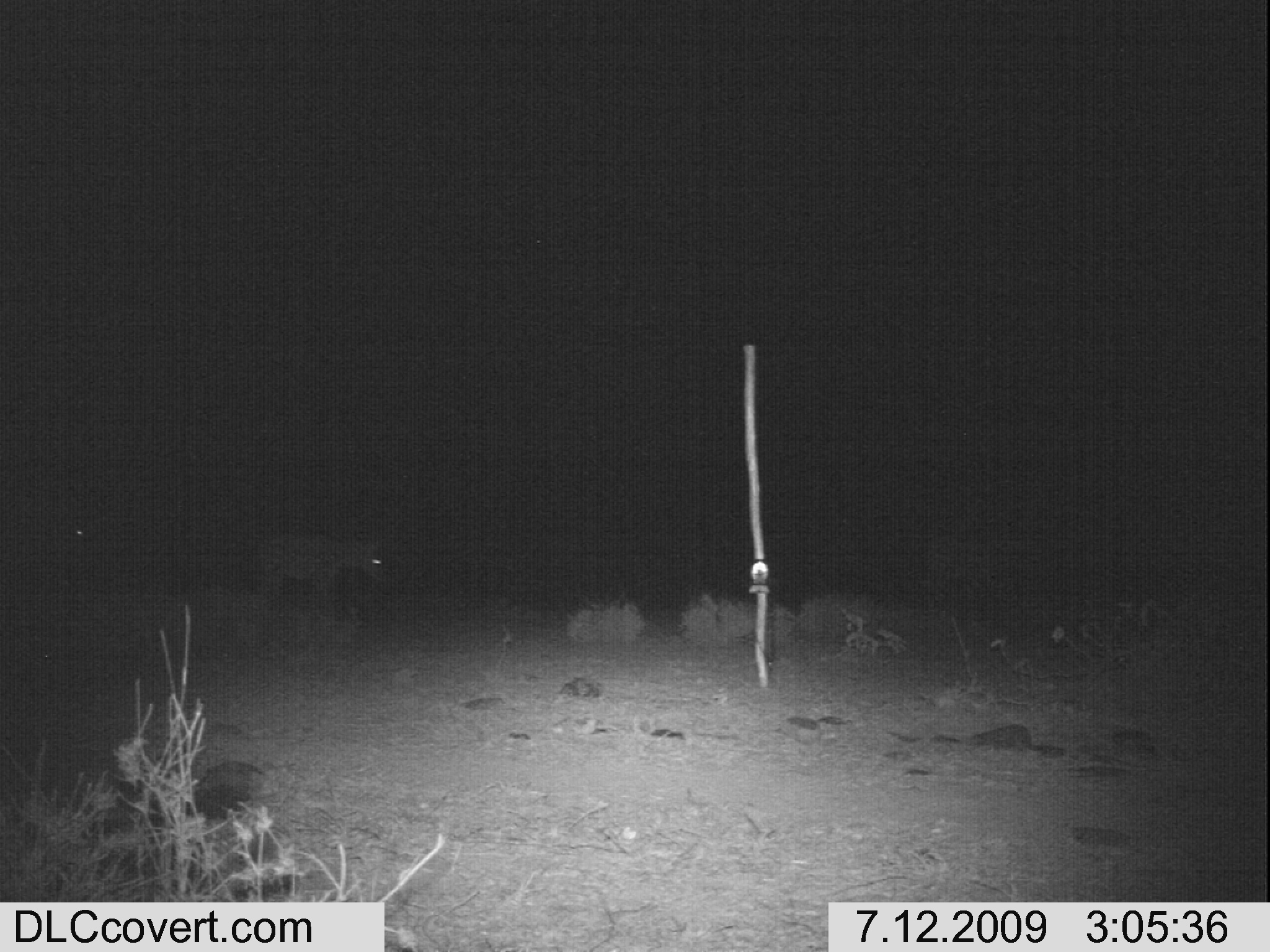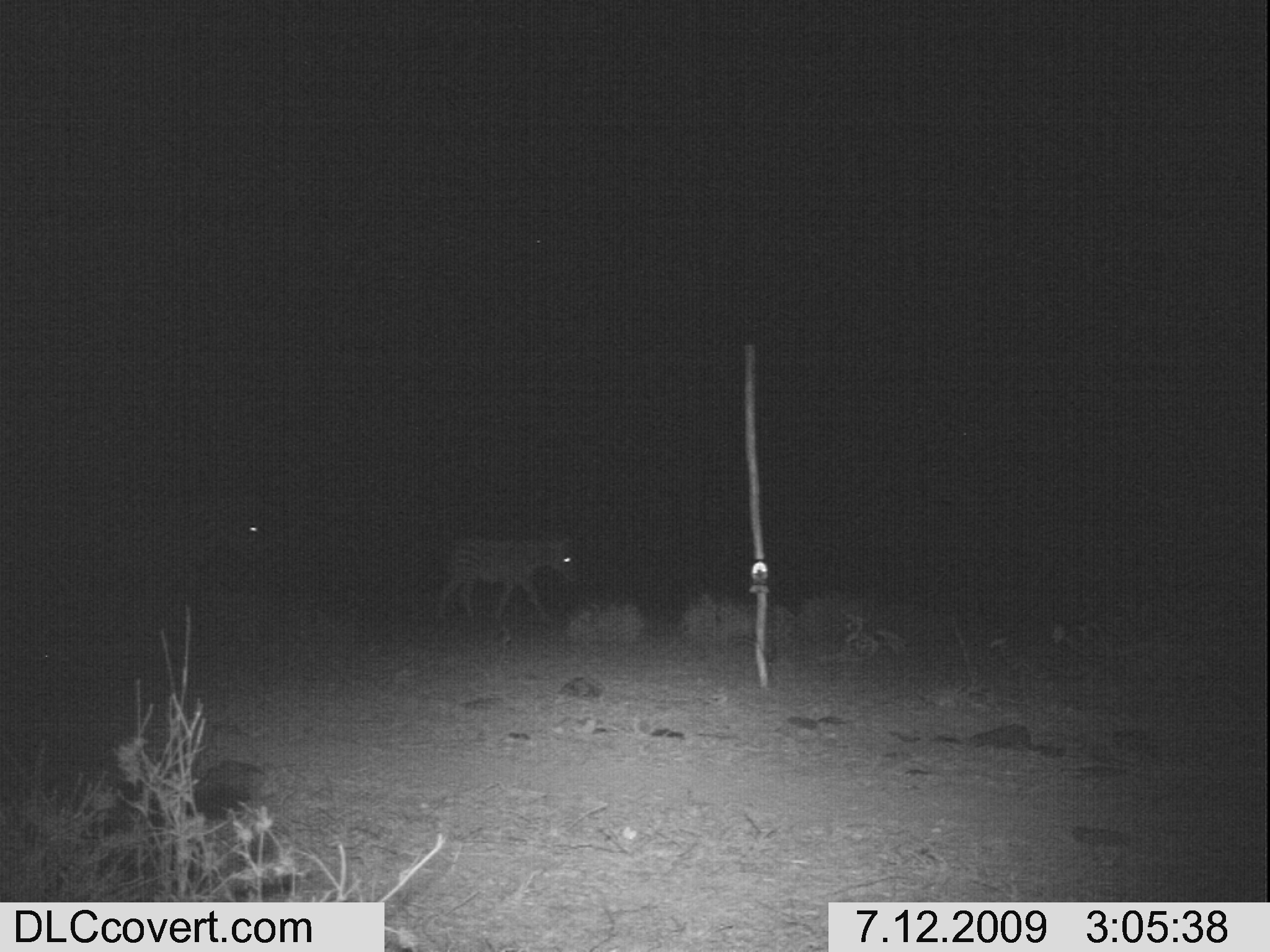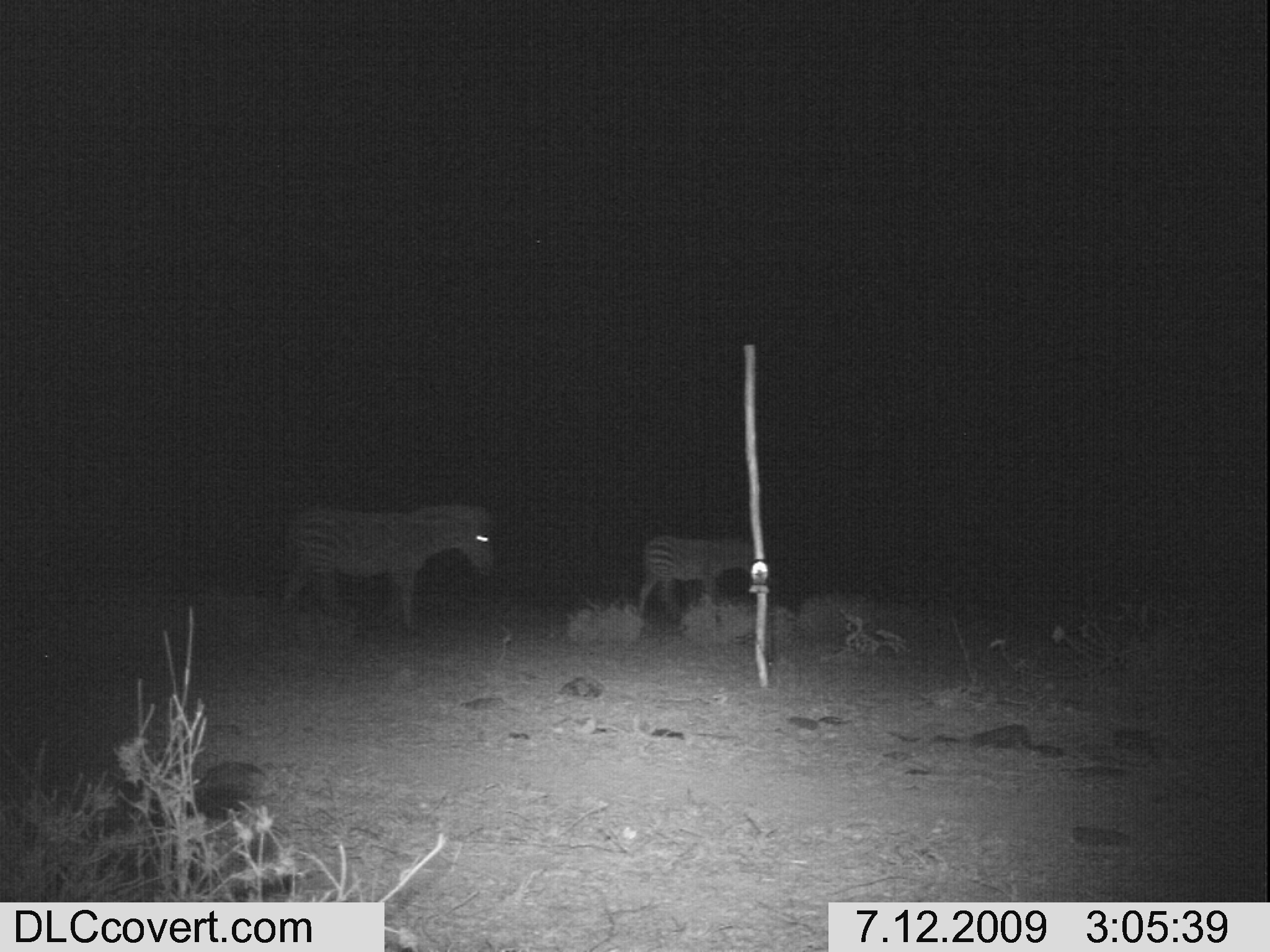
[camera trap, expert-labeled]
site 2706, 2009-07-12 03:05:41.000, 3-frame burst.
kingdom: Animalia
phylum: Chordata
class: Mammalia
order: Perissodactyla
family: Equidae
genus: Equus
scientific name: Equus quagga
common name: plains zebra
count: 2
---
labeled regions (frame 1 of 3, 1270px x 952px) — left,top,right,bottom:
equus quagga: 249,535,389,615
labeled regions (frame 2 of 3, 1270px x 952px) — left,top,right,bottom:
equus quagga: 435,533,580,626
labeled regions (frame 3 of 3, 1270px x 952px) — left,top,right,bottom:
equus quagga: 275,500,498,642; 634,535,755,624